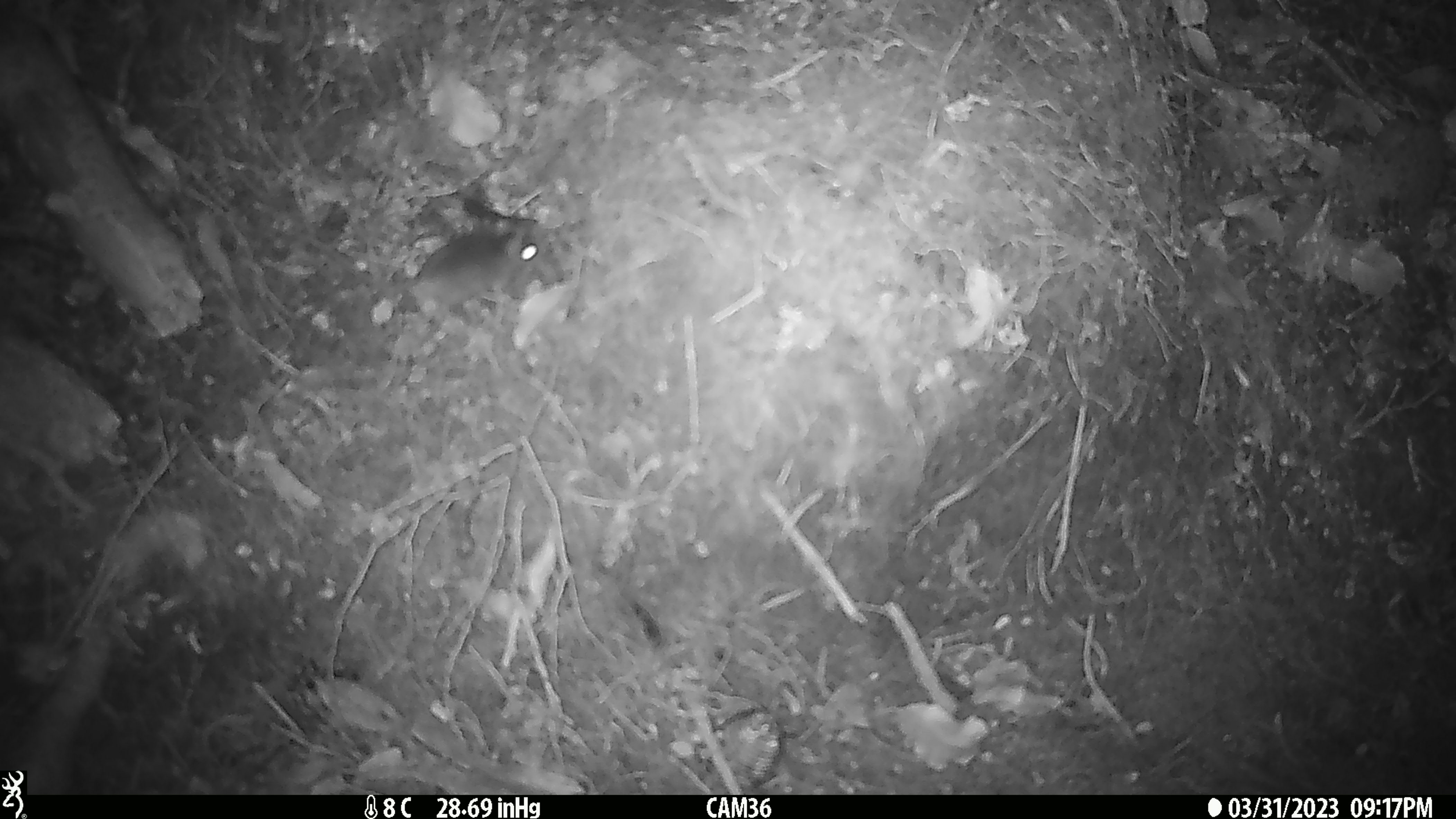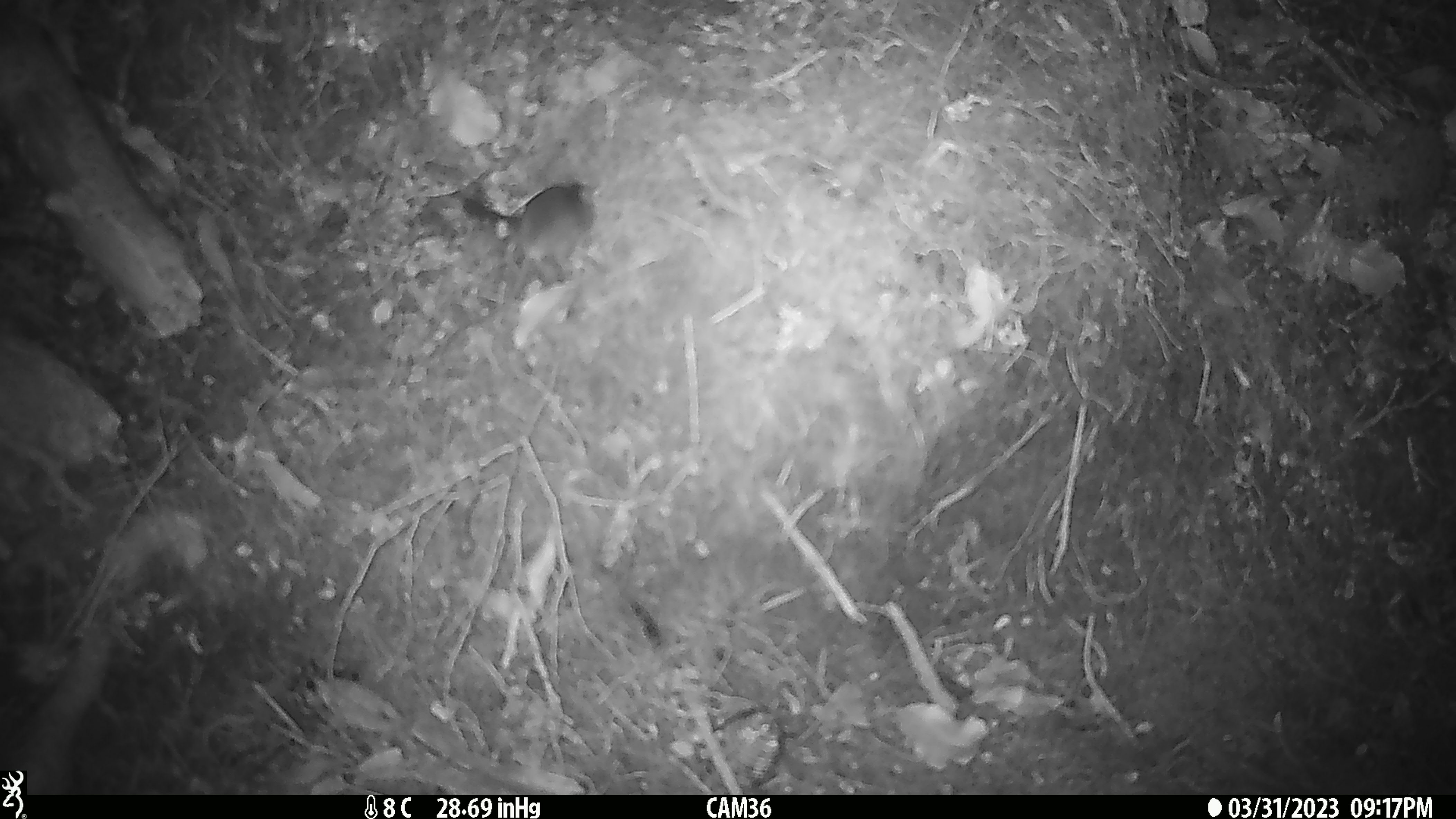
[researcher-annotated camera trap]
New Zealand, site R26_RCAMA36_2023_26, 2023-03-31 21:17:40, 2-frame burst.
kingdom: Animalia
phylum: Chordata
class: Mammalia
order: Rodentia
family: Muridae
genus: Mus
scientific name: Mus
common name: mouse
Mouse (Mus).